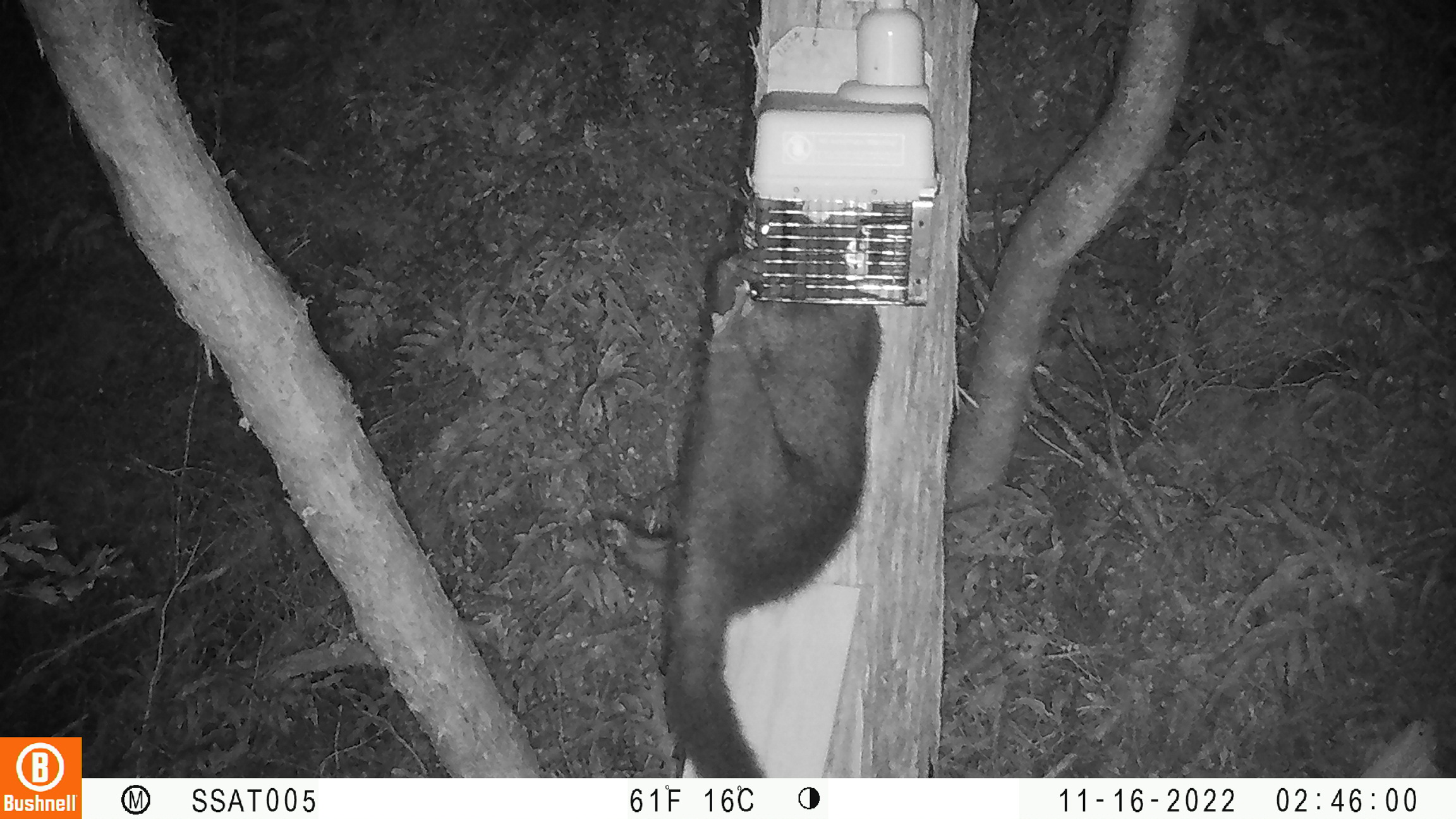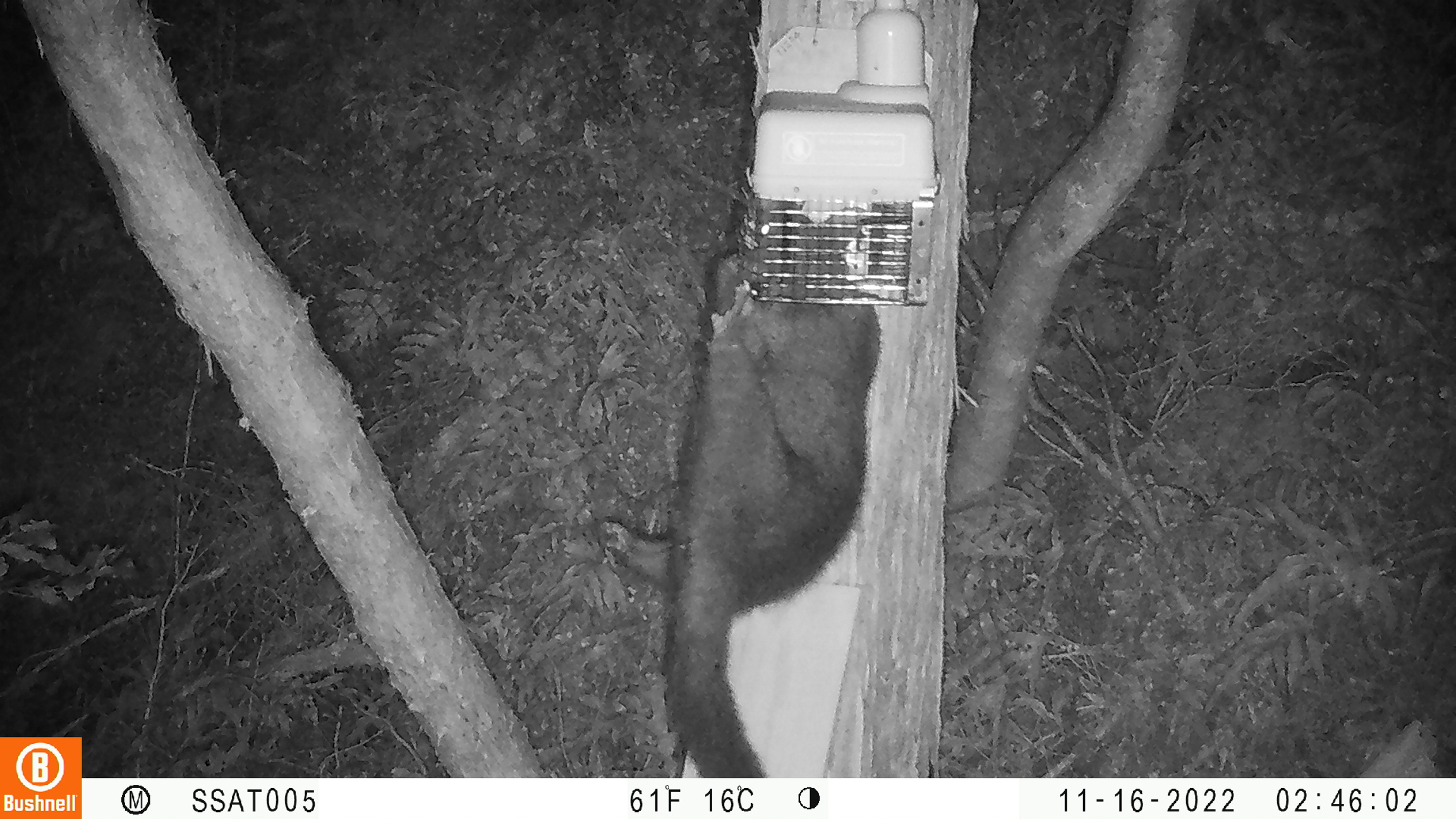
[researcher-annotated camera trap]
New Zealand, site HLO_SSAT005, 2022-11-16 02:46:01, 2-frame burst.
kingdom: Animalia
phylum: Chordata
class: Mammalia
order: Diprotodontia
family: Phalangeridae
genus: Trichosurus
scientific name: Trichosurus vulpecula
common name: common brushtail possum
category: possum